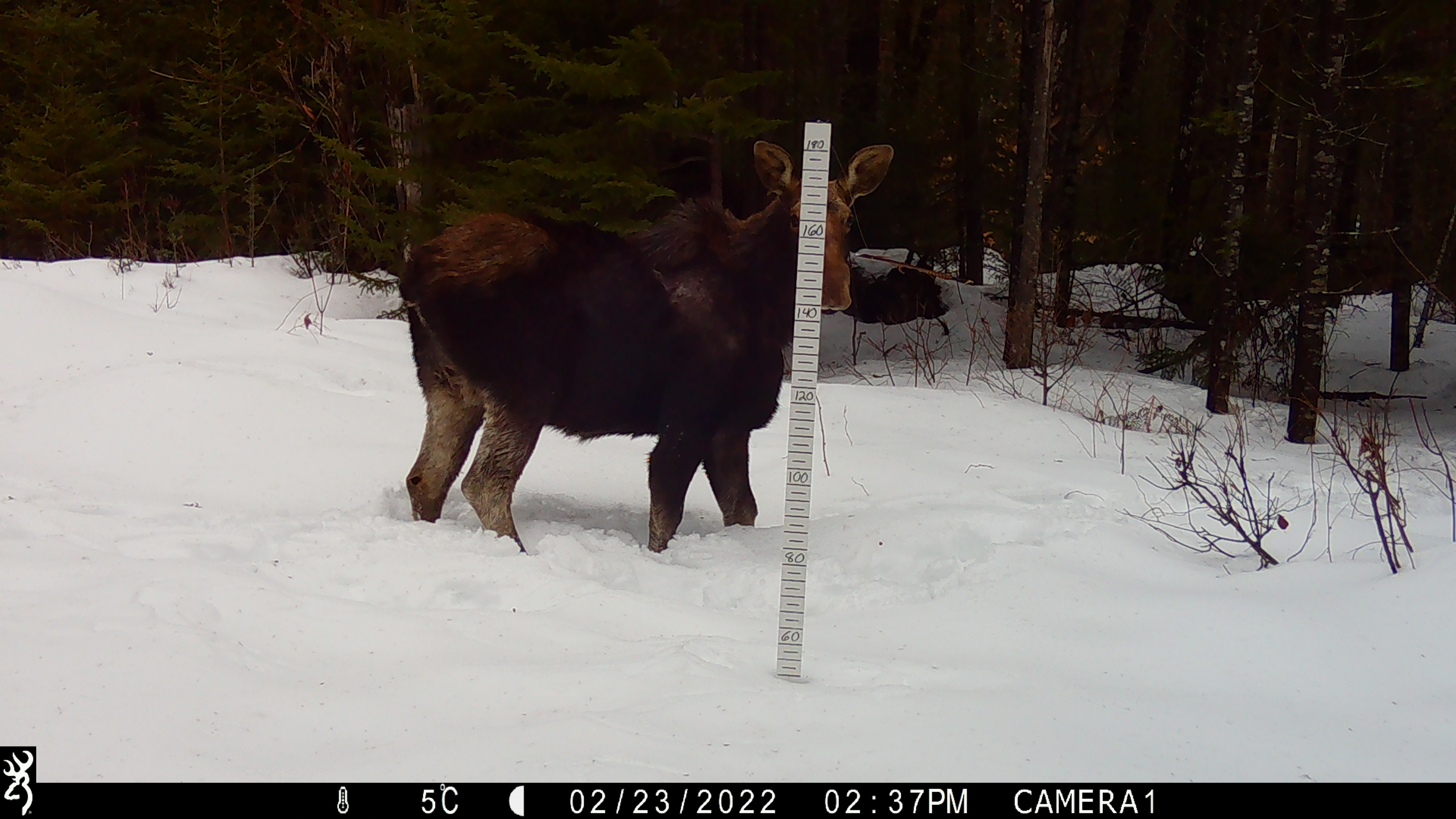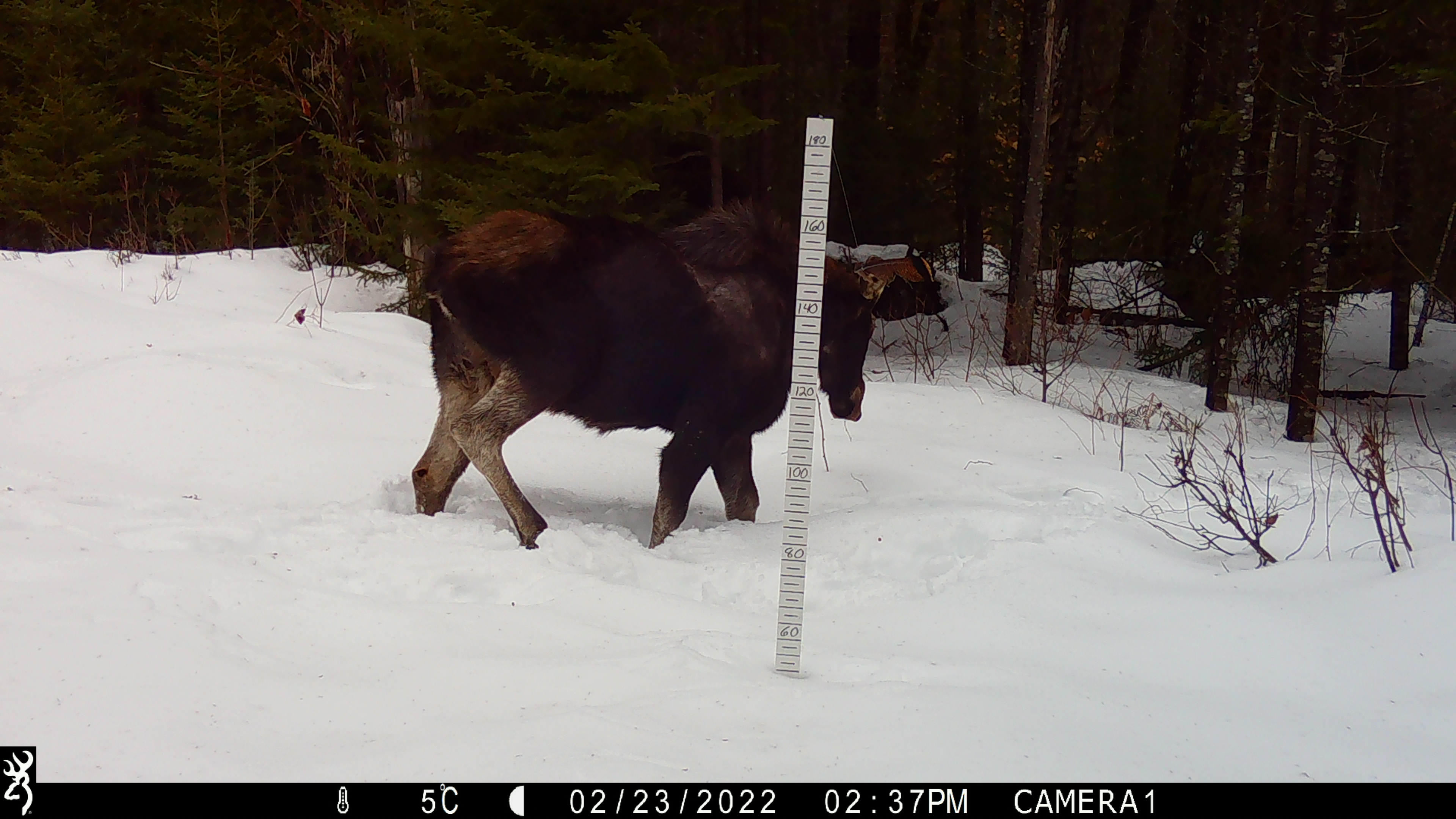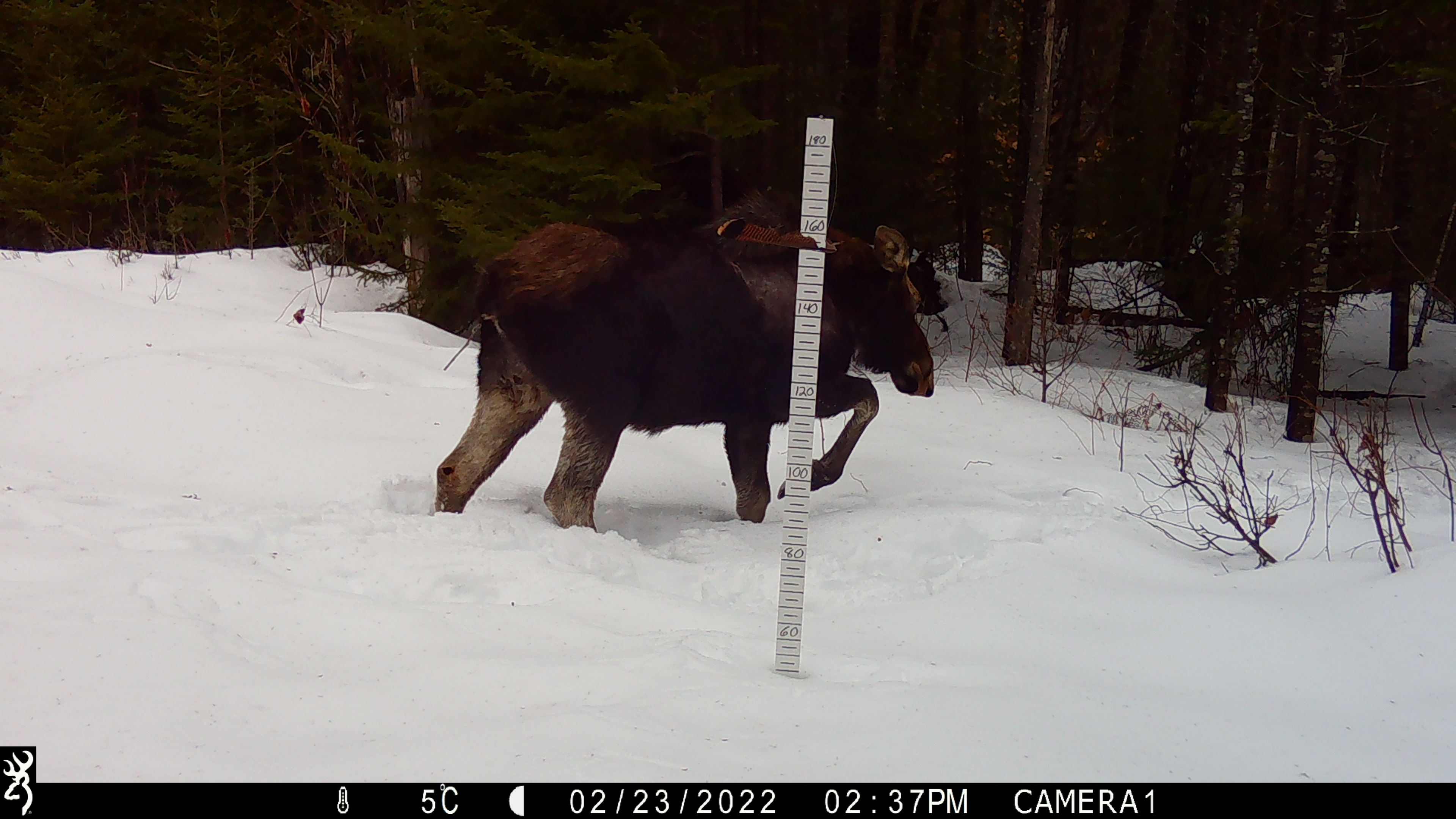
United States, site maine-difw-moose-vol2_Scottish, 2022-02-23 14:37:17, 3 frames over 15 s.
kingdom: Animalia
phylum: Chordata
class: Mammalia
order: Artiodactyla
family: Cervidae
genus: Alces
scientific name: Alces alces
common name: moose